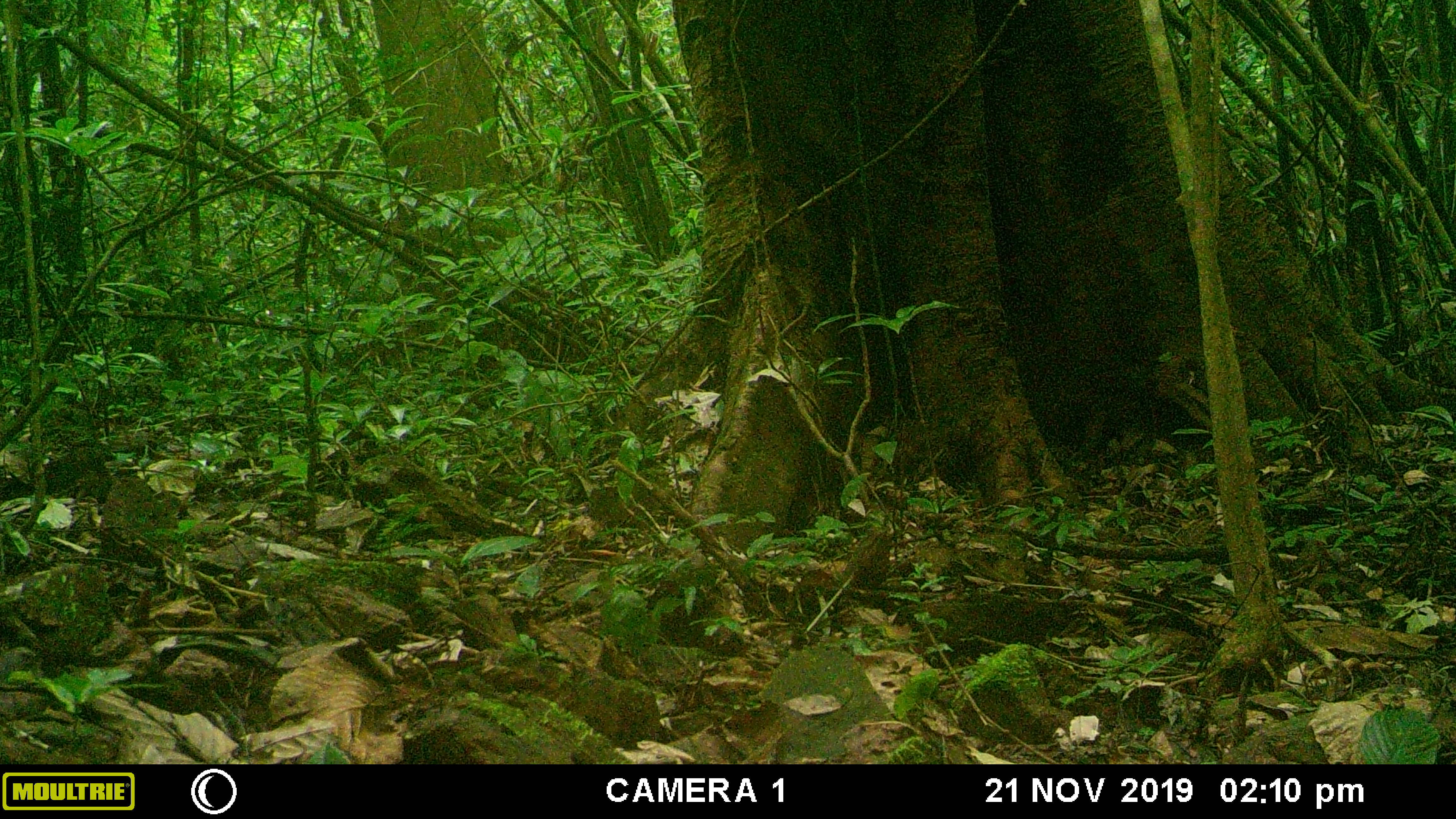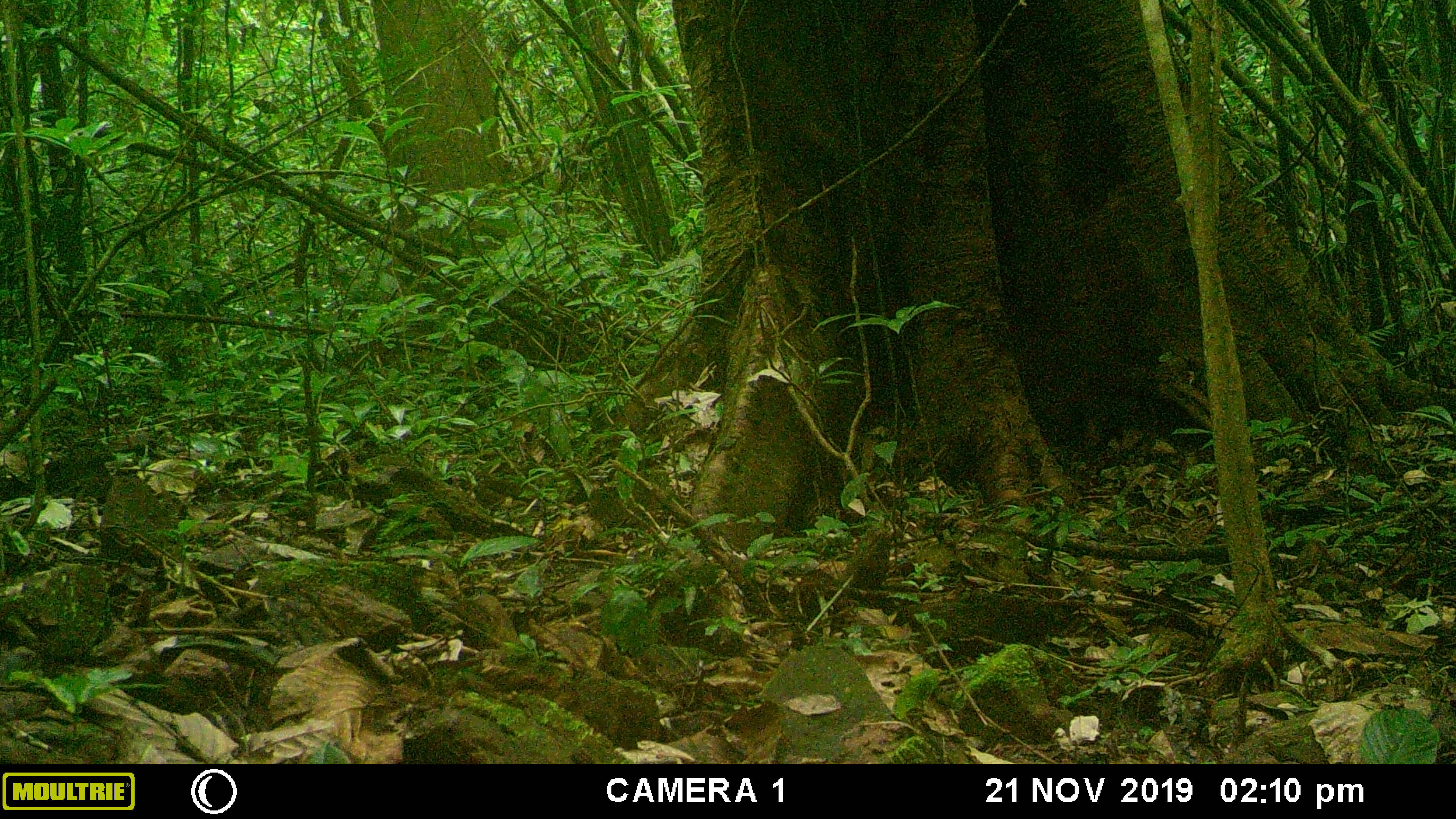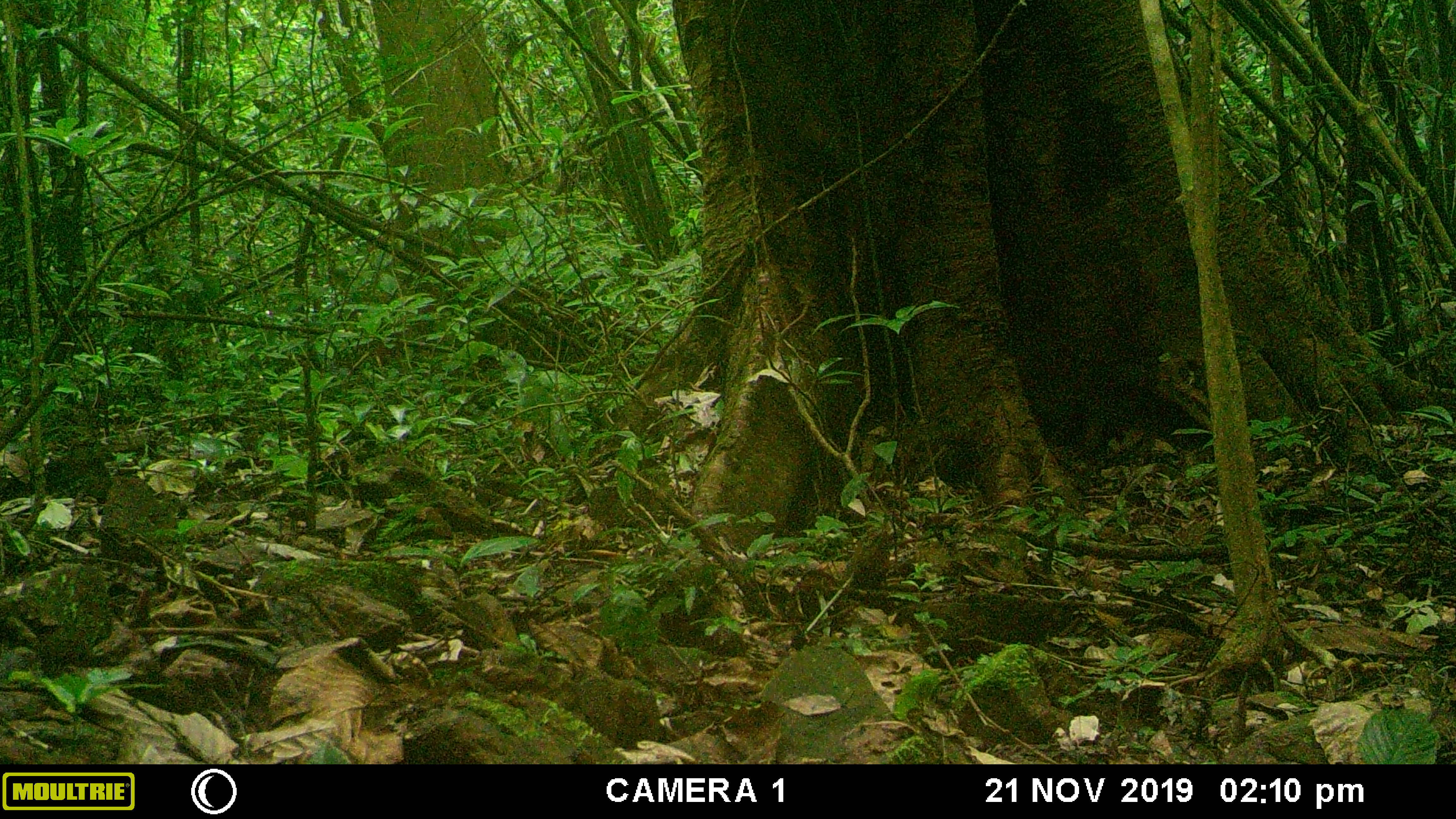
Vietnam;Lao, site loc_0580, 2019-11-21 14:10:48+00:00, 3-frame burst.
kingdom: Animalia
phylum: Chordata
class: Aves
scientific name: Aves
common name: bird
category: unidentified bird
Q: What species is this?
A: Unidentified bird (bird) (Aves).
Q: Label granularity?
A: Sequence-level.